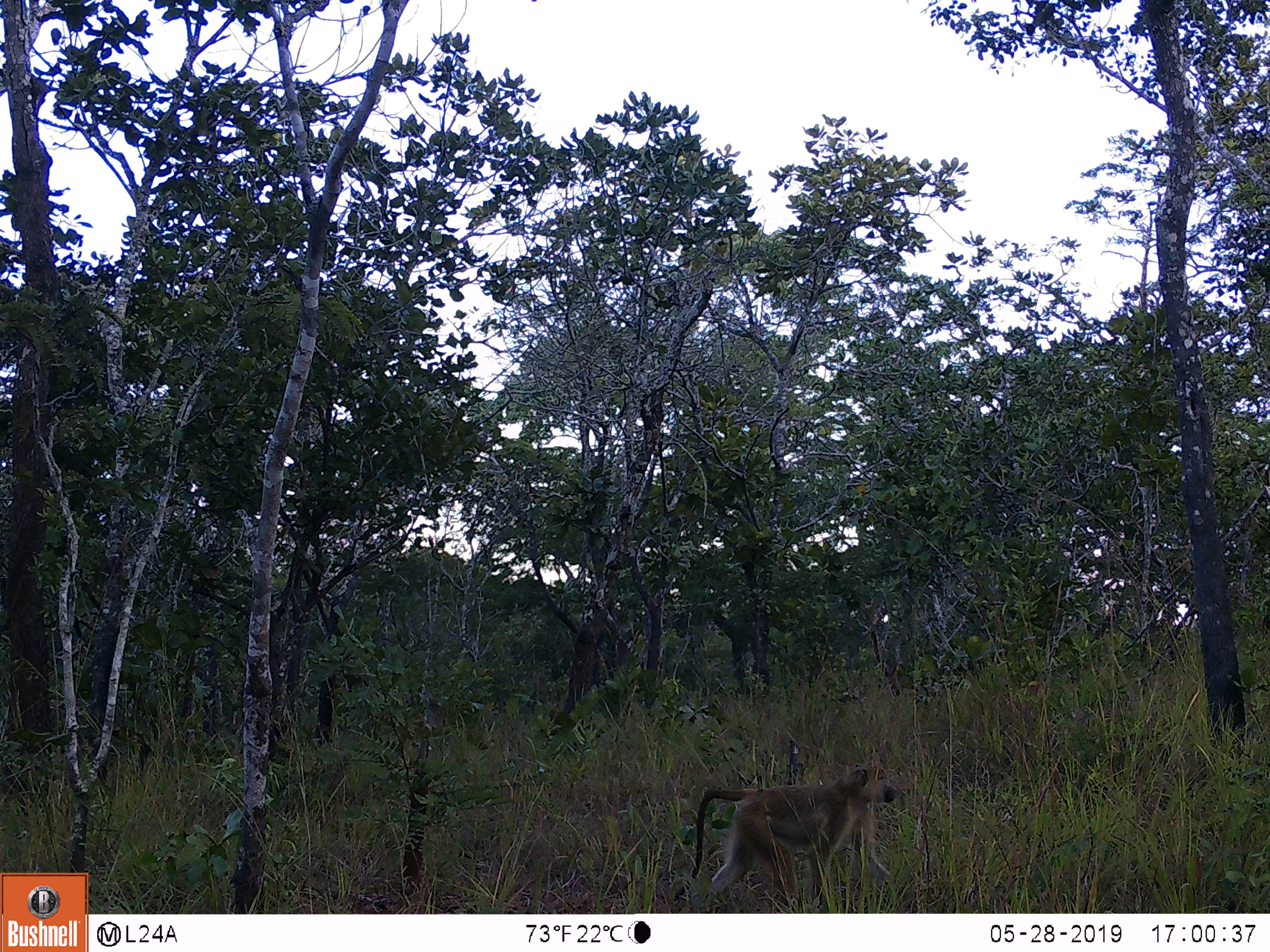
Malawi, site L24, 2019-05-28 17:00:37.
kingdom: Animalia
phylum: Chordata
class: Mammalia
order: Primates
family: Cercopithecidae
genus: Papio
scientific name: Papio cynocephalus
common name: yellow baboon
Yellow baboon (Papio cynocephalus), count 1.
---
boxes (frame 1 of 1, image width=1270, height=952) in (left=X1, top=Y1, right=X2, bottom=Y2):
yellow baboon: (left=663, top=760, right=909, bottom=906)